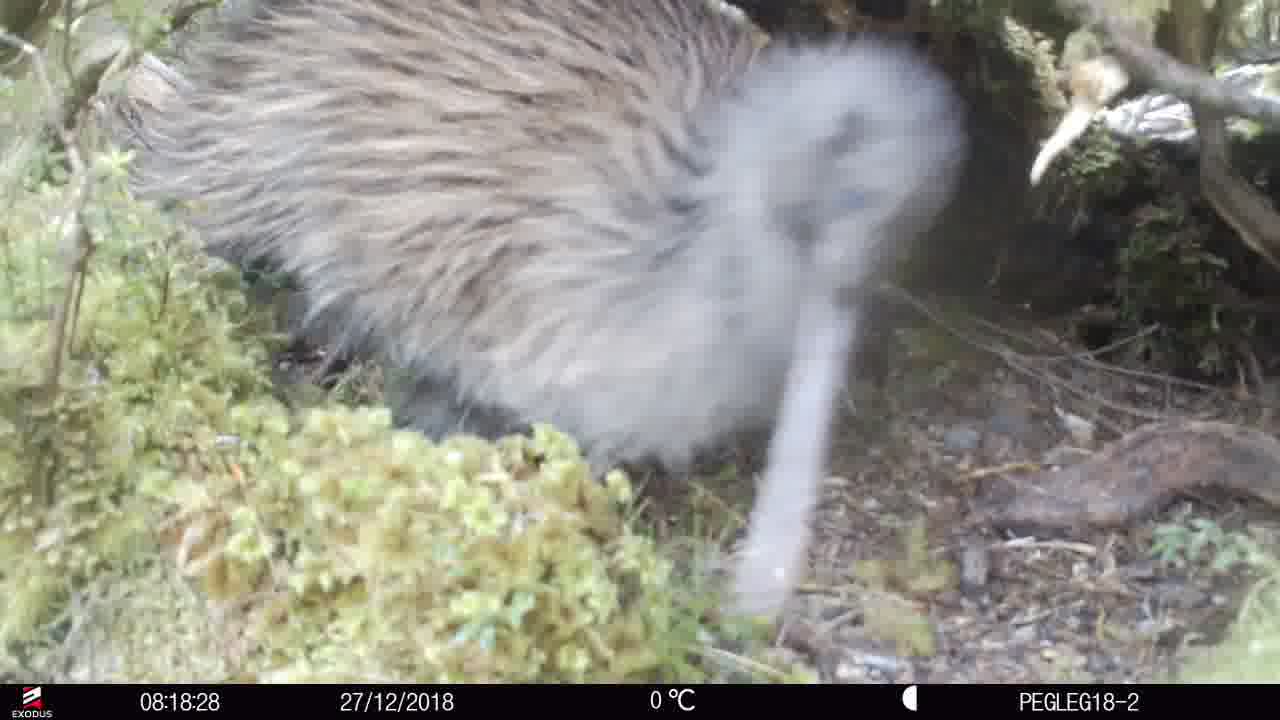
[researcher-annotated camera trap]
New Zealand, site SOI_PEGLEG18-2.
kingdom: Animalia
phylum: Chordata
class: Aves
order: Apterygiformes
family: Apterygidae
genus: Apteryx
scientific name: Apteryx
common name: kiwi